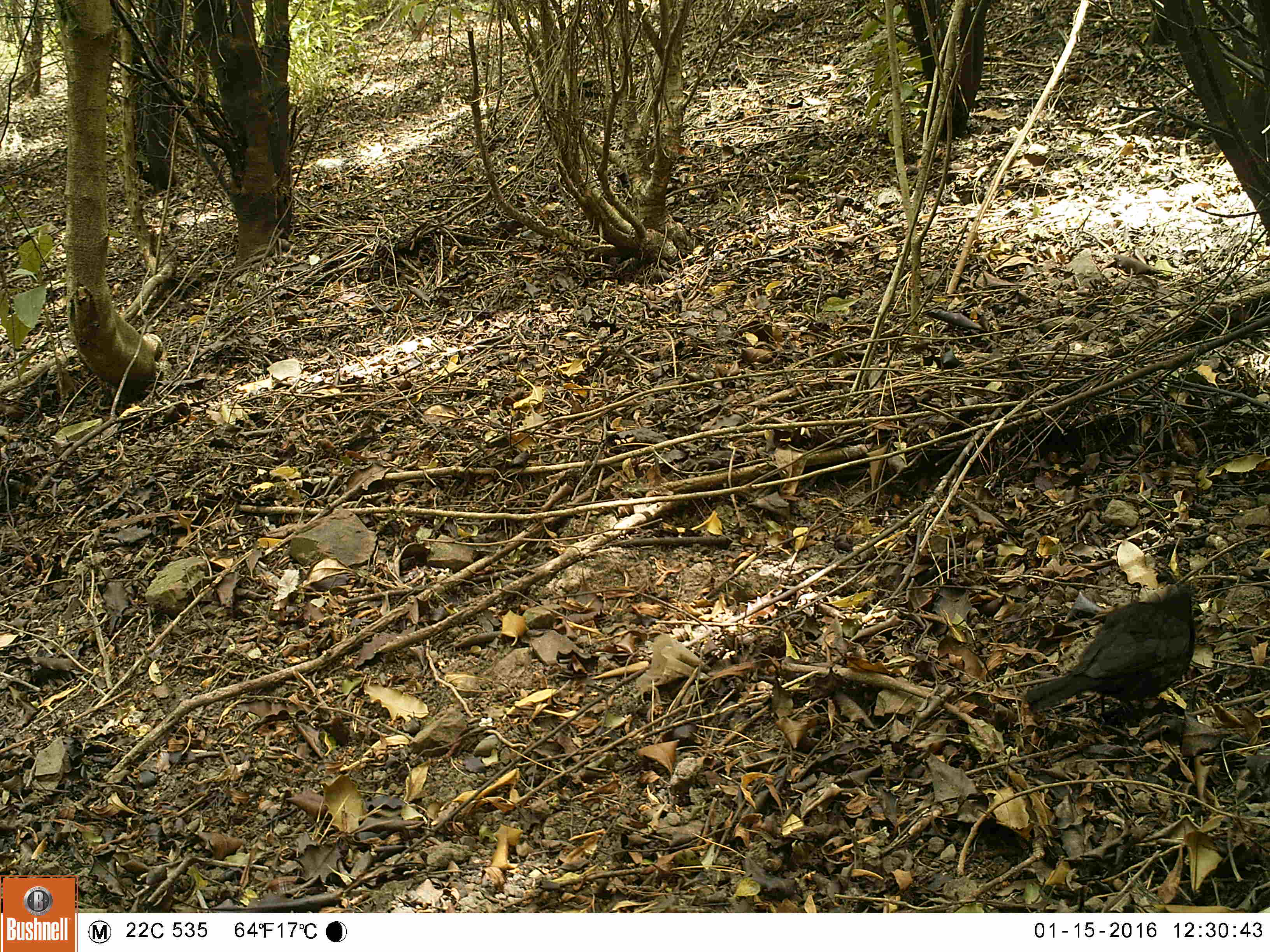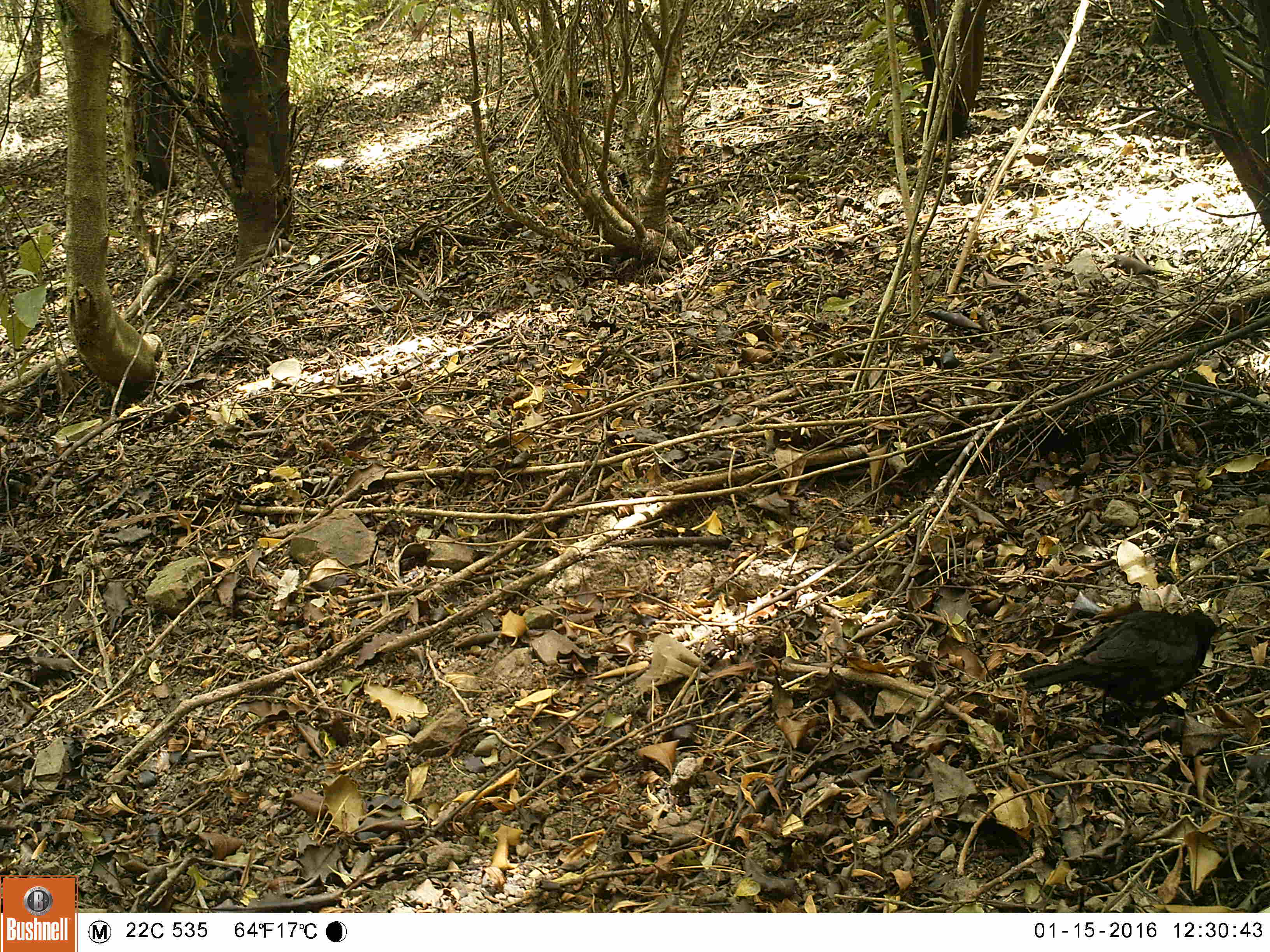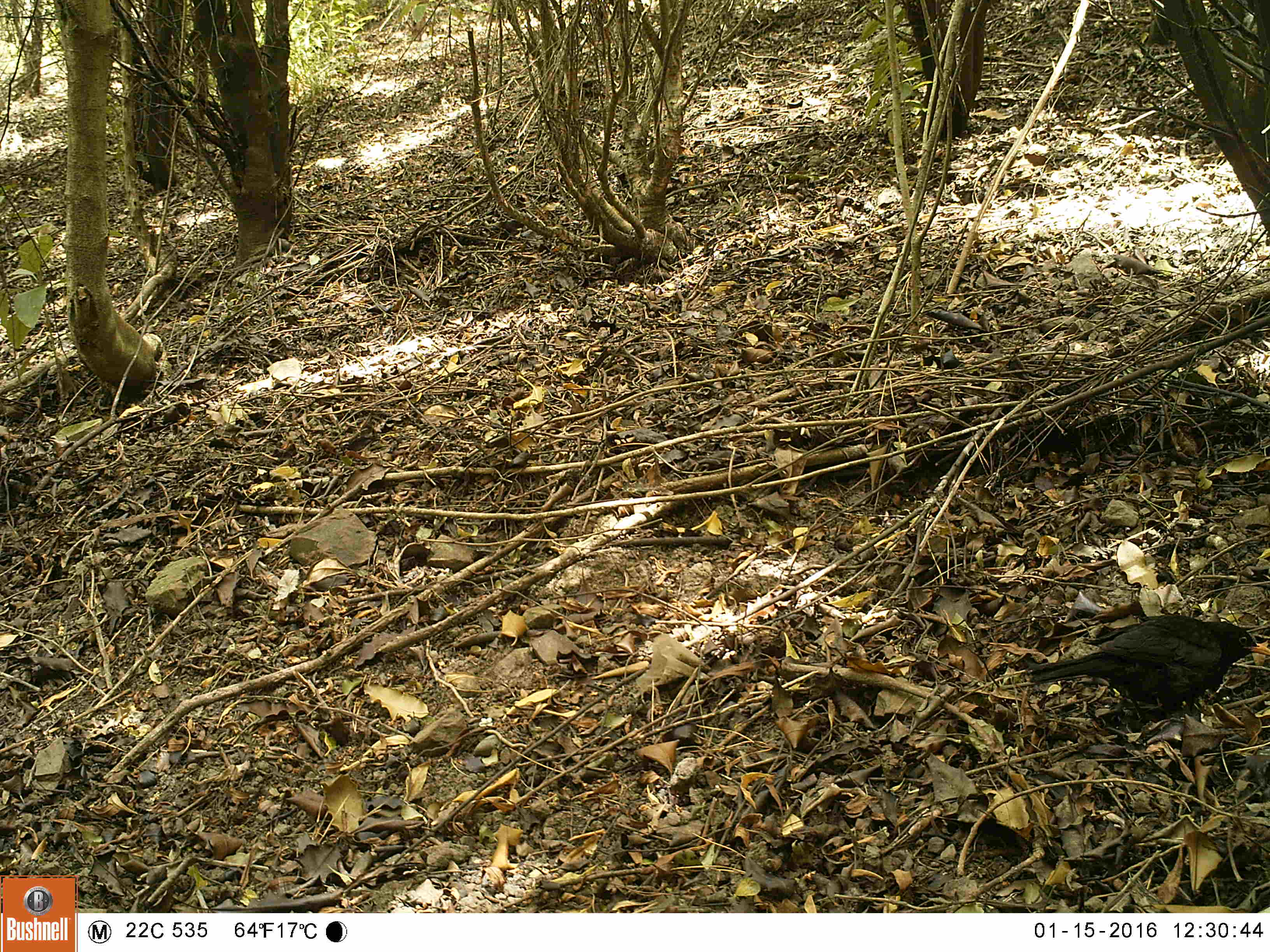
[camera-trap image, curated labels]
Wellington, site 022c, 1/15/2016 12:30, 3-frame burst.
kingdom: Animalia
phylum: Chordata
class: Aves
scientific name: Aves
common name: bird